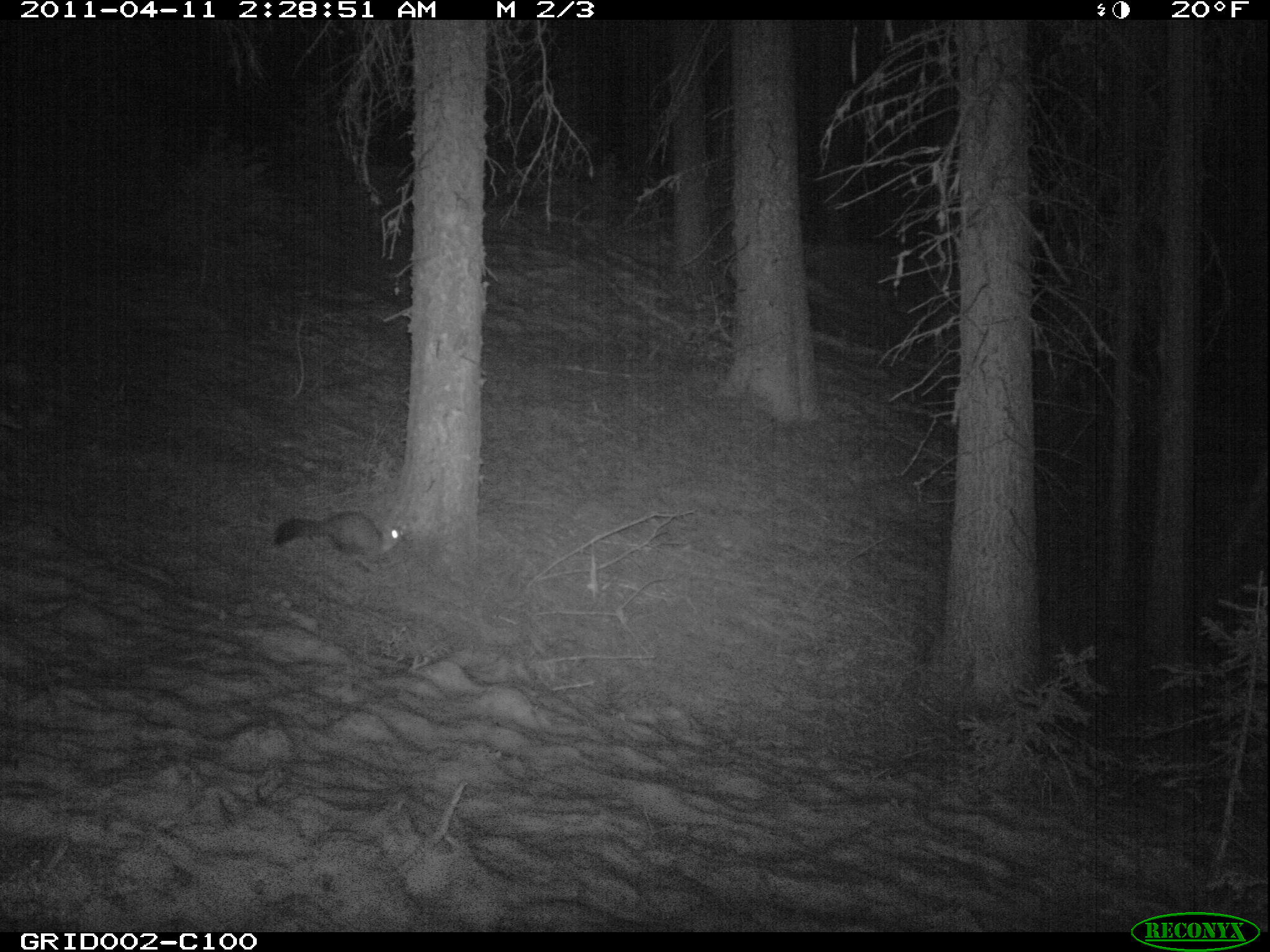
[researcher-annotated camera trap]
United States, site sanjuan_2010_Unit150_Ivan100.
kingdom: Animalia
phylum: Chordata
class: Mammalia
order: Carnivora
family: Mustelidae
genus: Martes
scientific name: Martes americana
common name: american marten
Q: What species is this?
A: Martes americana (american marten).